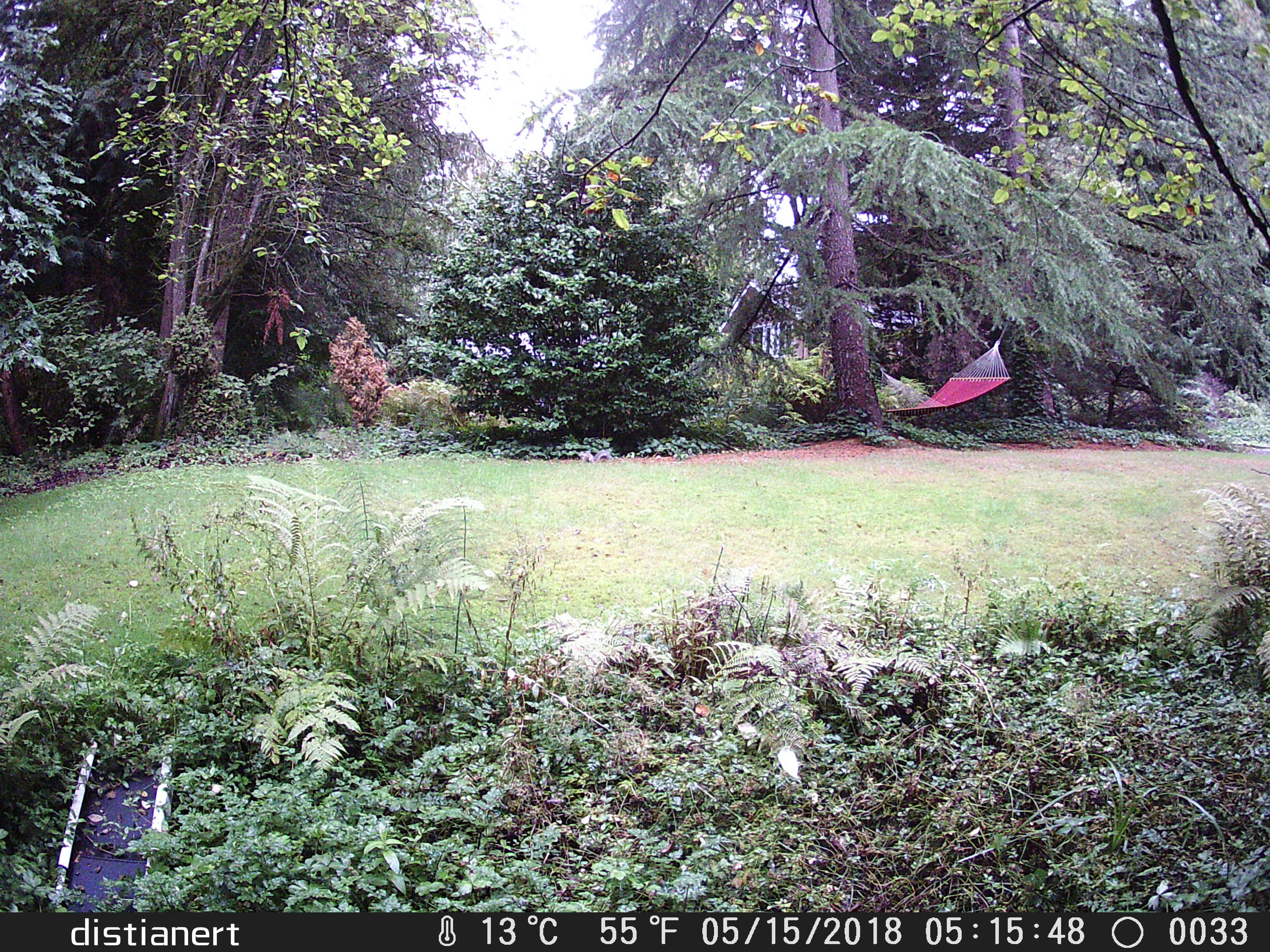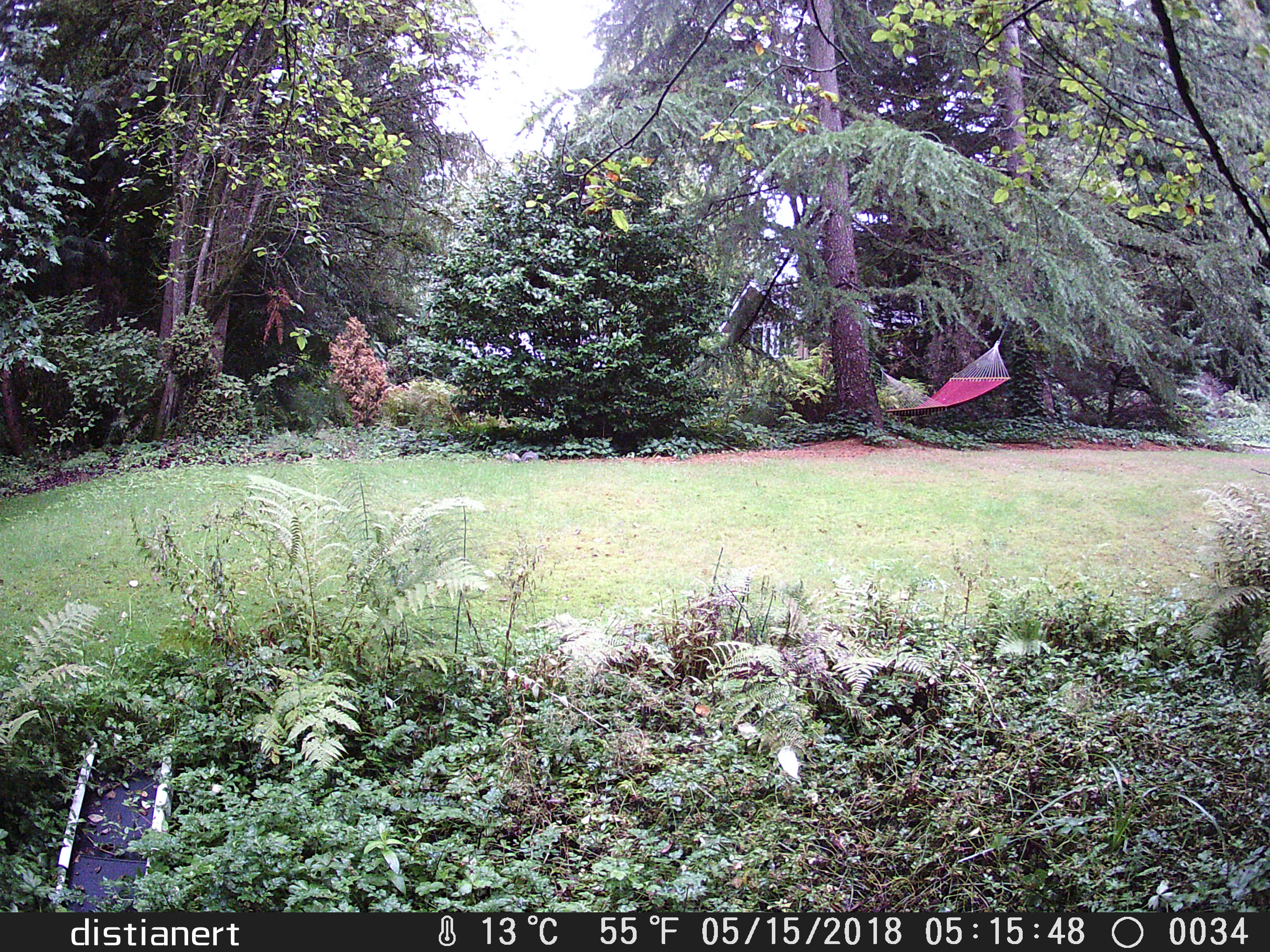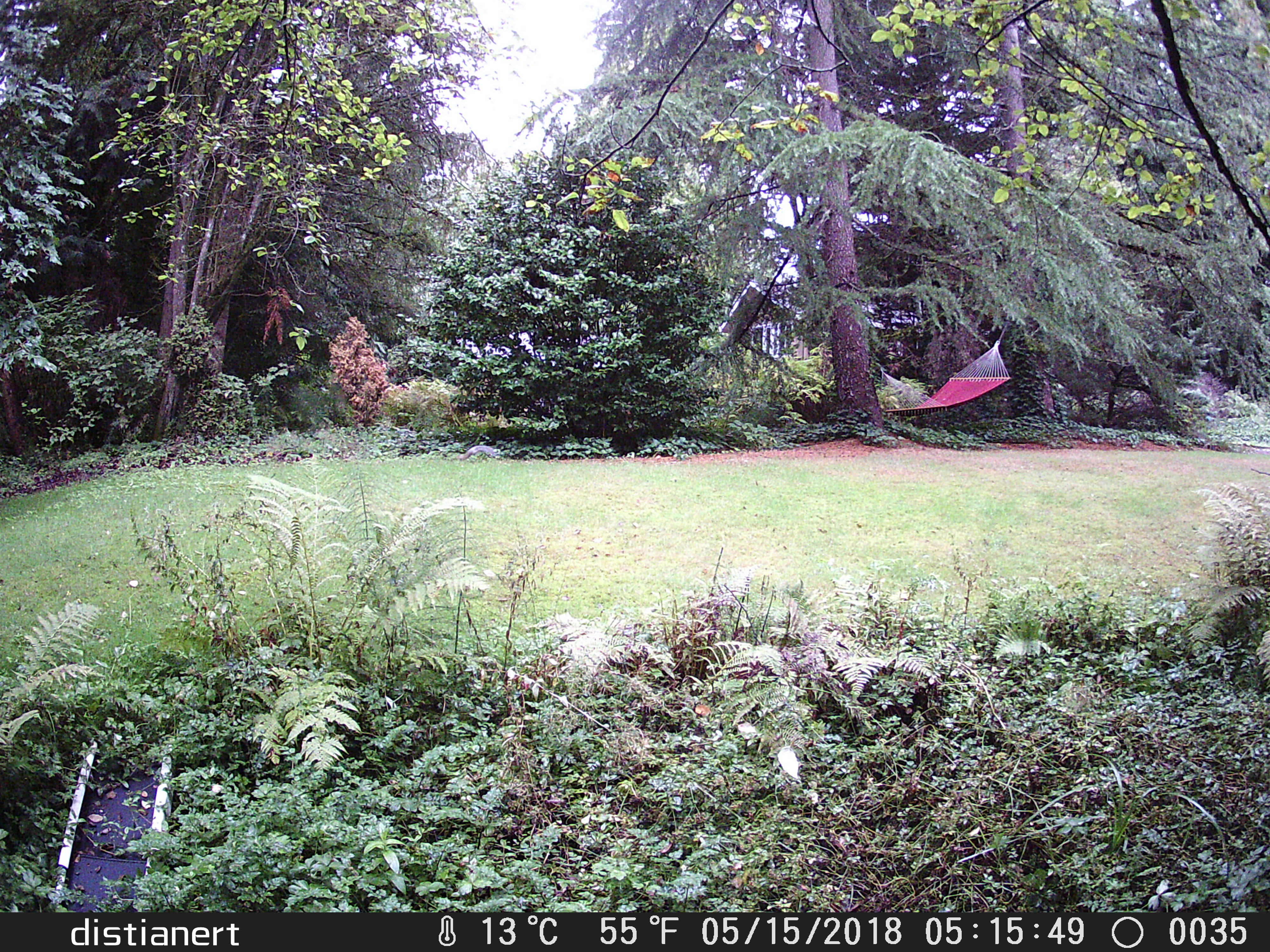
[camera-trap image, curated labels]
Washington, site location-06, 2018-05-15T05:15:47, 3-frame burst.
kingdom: Animalia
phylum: Chordata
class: Mammalia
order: Rodentia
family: Sciuridae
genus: Sciurus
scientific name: Sciurus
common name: squirrel